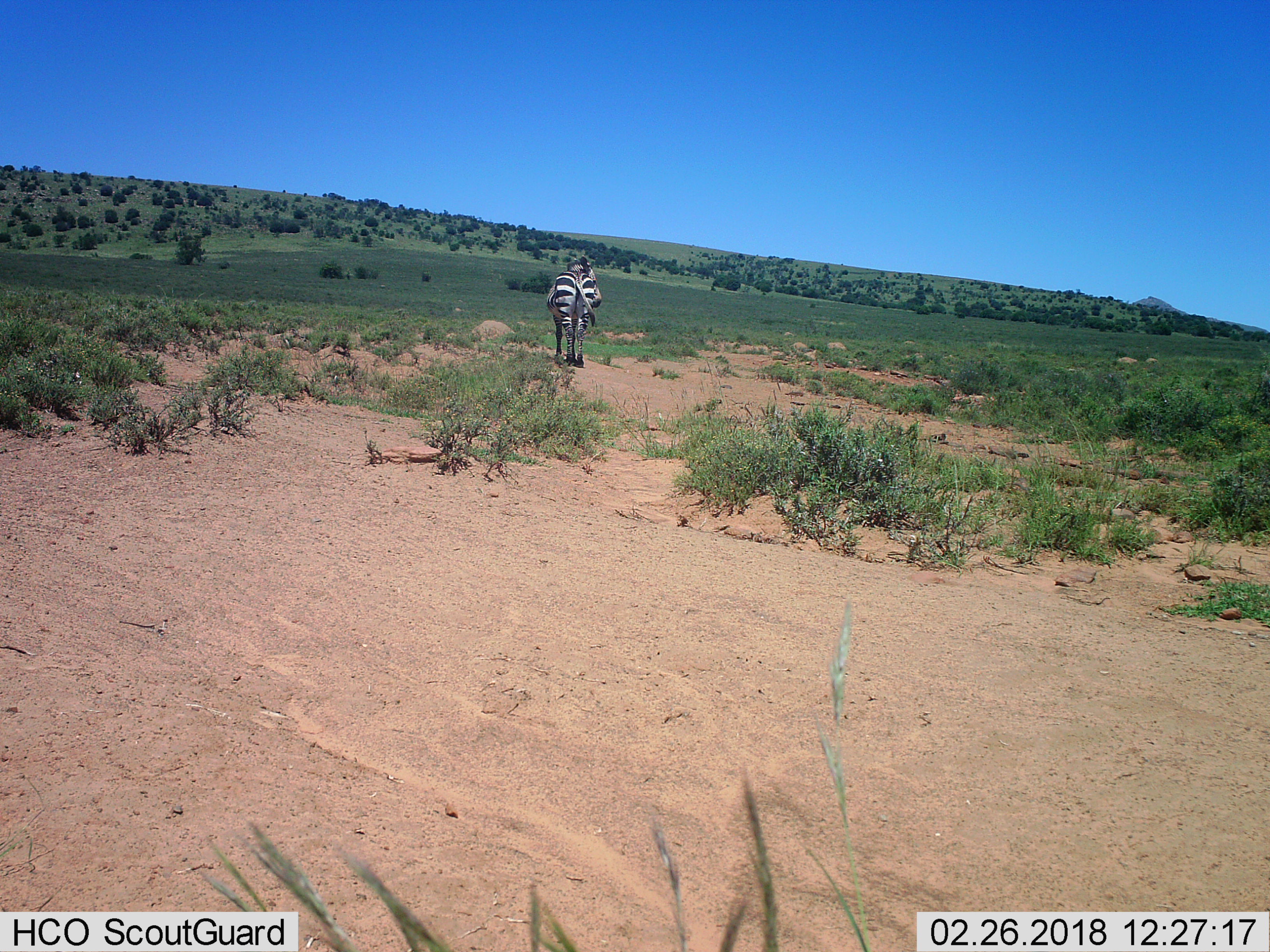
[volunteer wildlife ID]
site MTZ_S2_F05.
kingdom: Animalia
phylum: Chordata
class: Mammalia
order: Perissodactyla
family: Equidae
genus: Equus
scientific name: Equus zebra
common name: mountain zebra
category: zebramountain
Zebramountain (mountain zebra) (Equus zebra), count 1. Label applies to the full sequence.